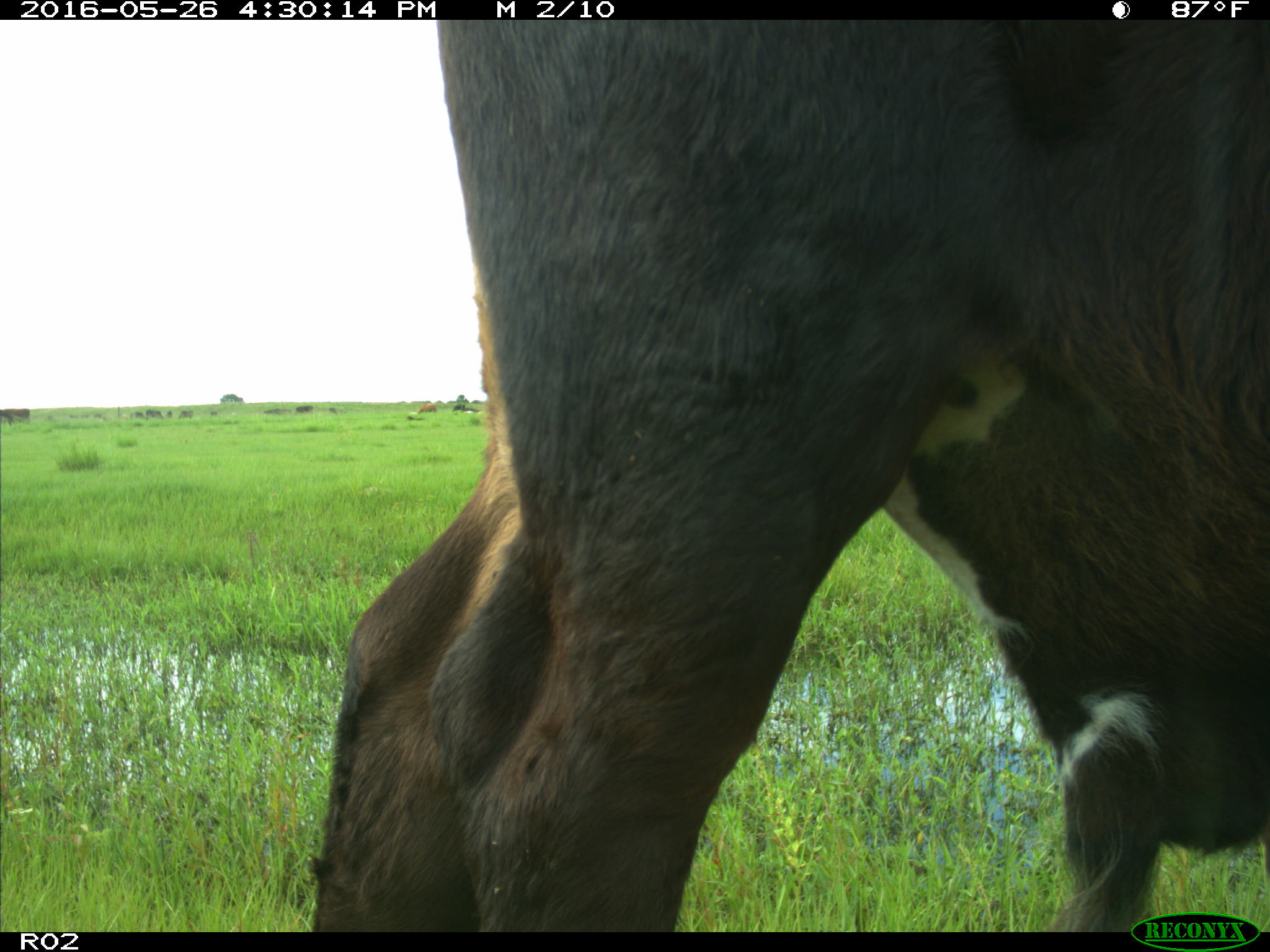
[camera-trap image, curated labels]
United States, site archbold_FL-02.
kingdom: Animalia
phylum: Chordata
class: Mammalia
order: Artiodactyla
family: Bovidae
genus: Bos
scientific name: Bos taurus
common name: domestic cow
Bos taurus (domestic cow).